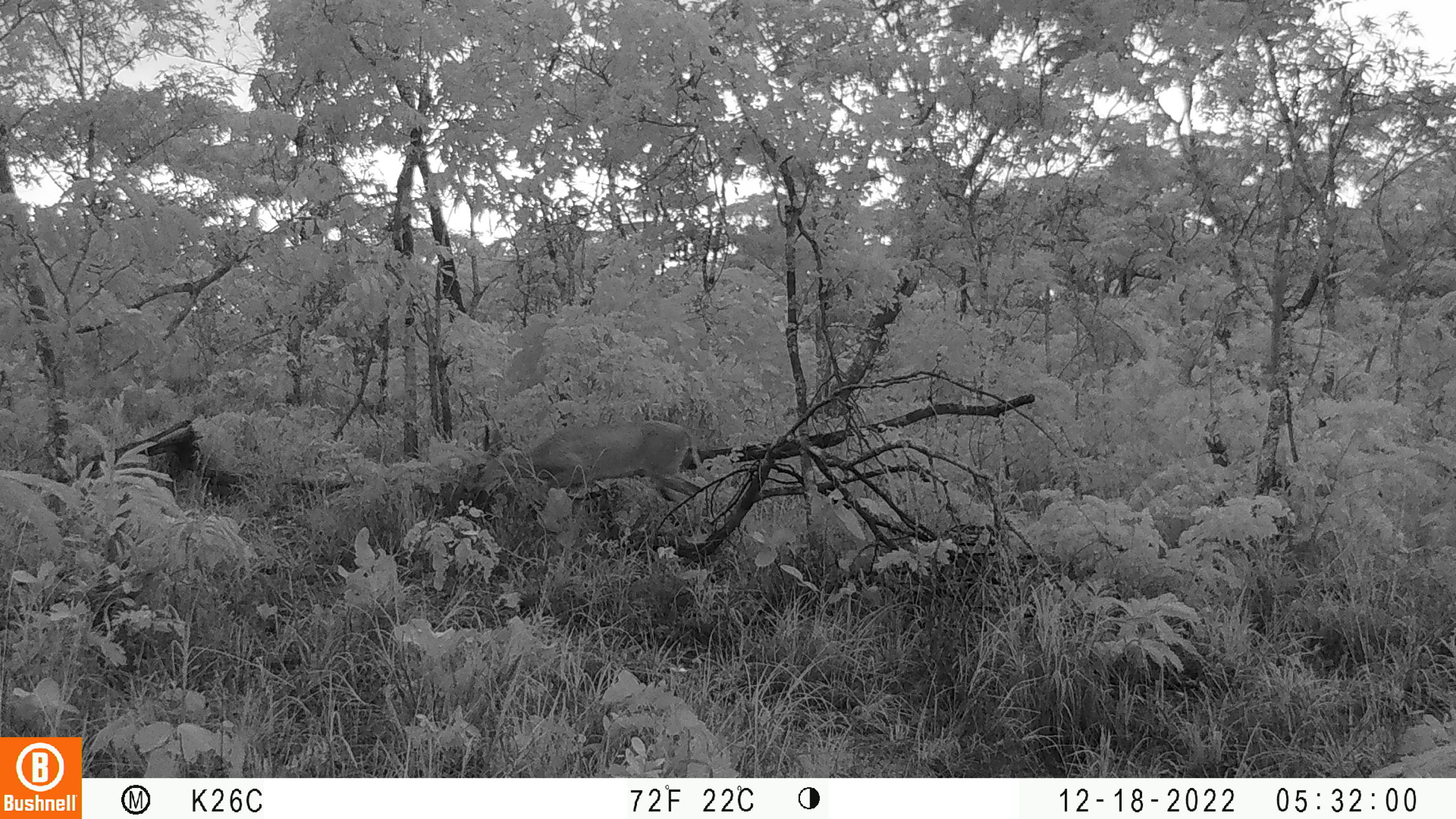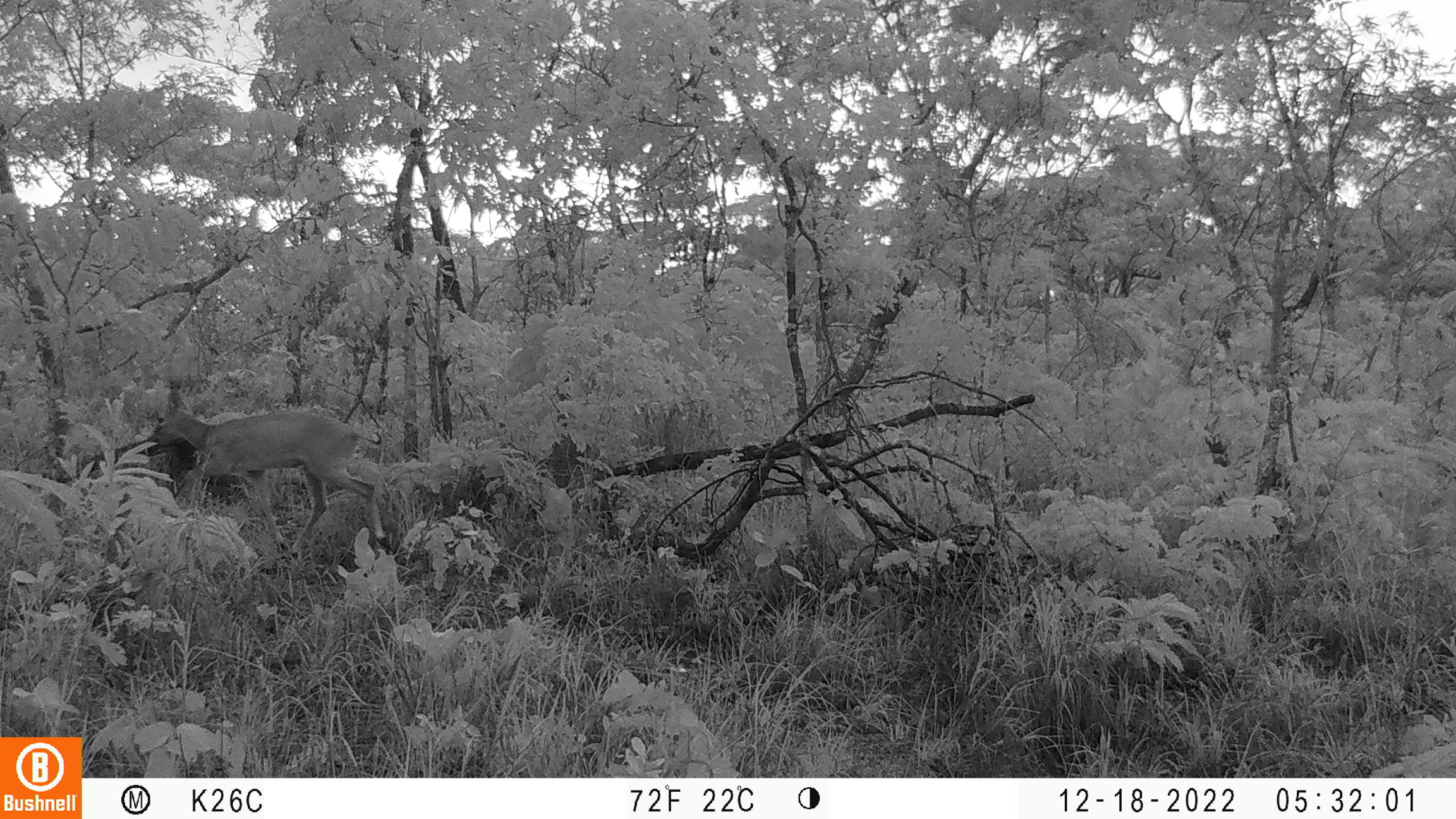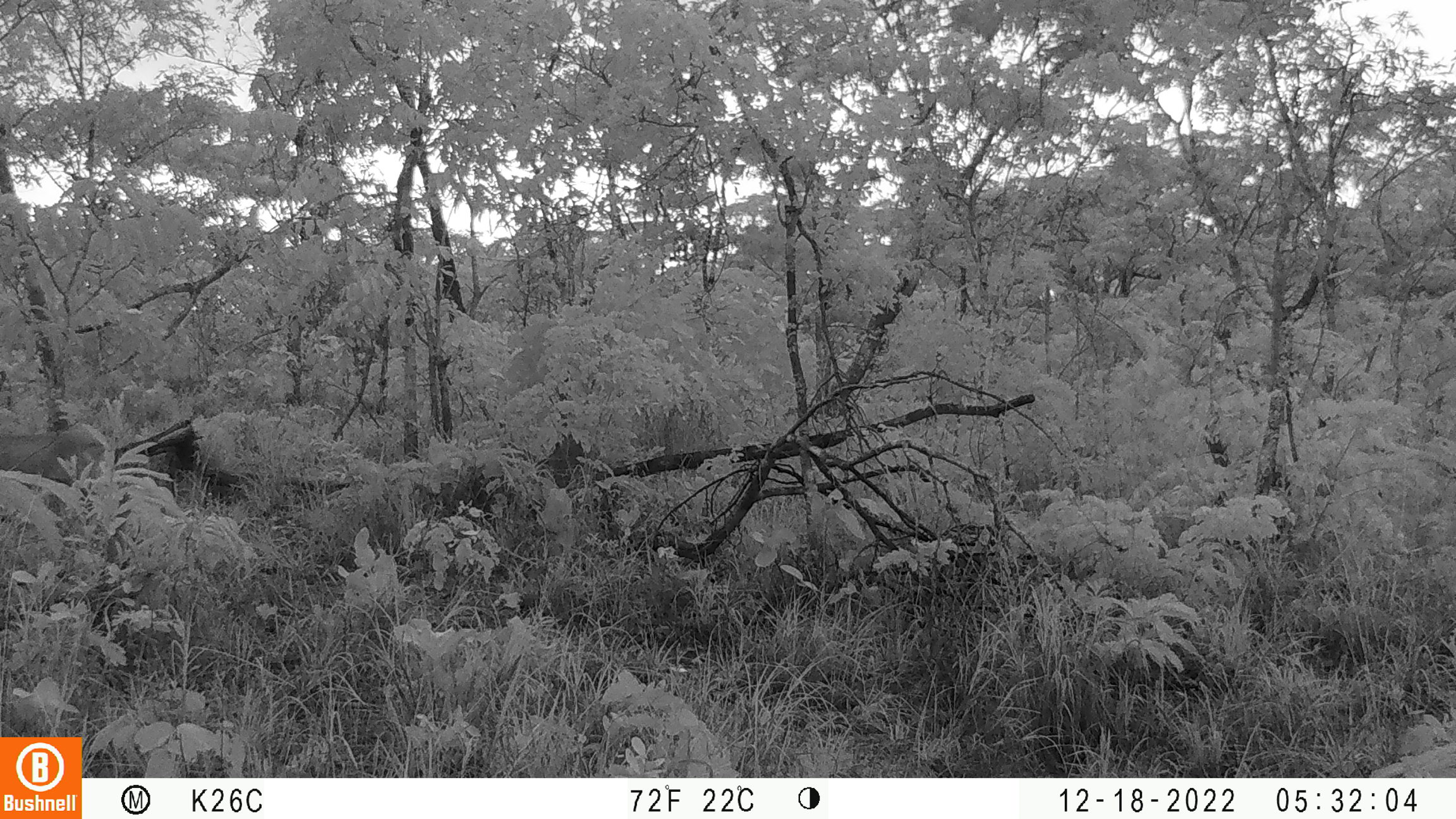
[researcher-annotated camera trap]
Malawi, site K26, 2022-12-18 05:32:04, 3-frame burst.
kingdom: Animalia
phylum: Chordata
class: Mammalia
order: Artiodactyla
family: Bovidae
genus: Sylvicapra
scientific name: Sylvicapra grimmia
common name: common duiker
Common duiker (Sylvicapra grimmia), count 1.